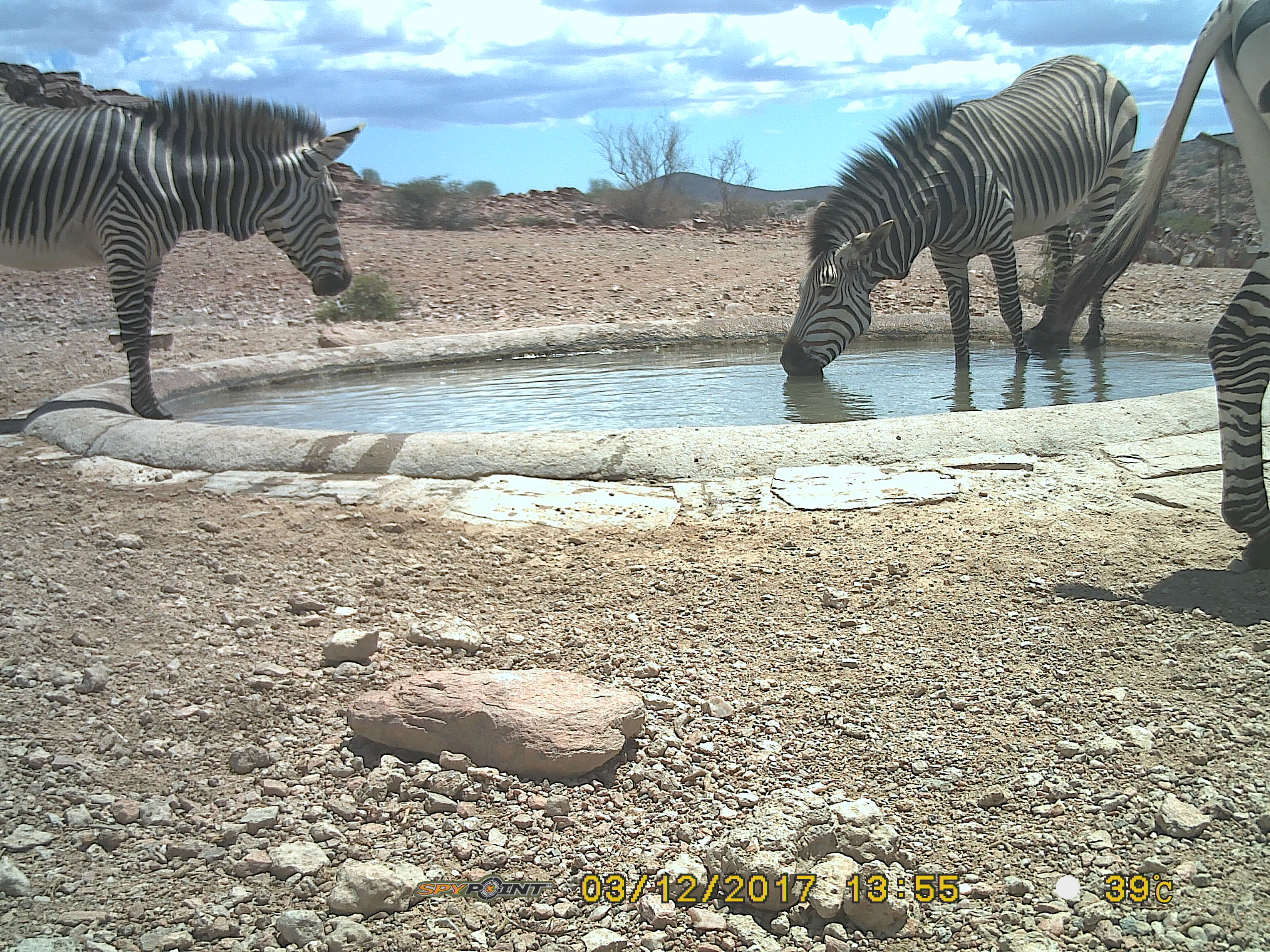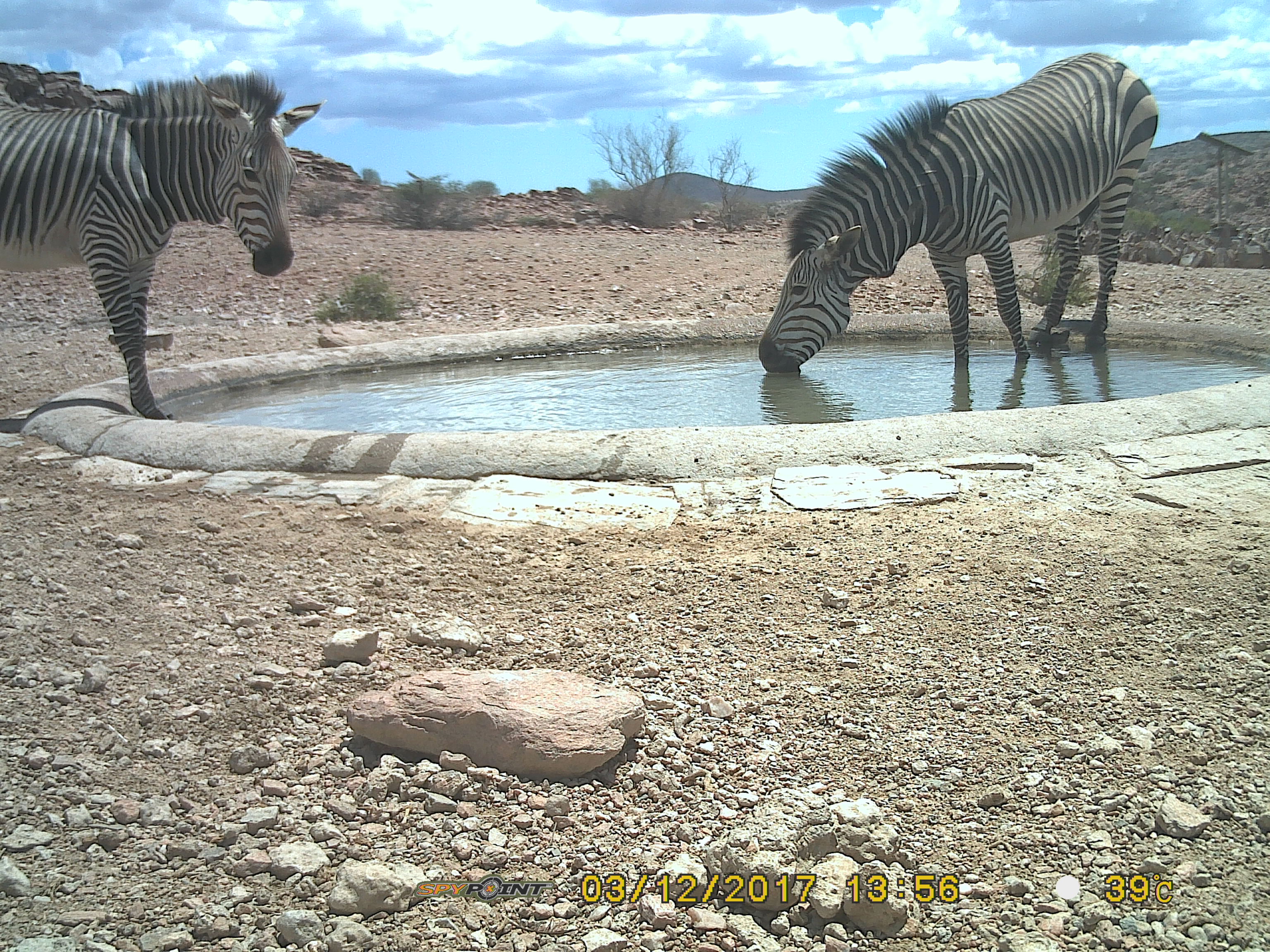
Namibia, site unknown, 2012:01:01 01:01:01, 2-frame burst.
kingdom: Animalia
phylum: Chordata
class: Mammalia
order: Perissodactyla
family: Equidae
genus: Equus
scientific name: Equus zebra hartmannae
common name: hartmann's mountain zebra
Equus zebra hartmannae (hartmann's mountain zebra).